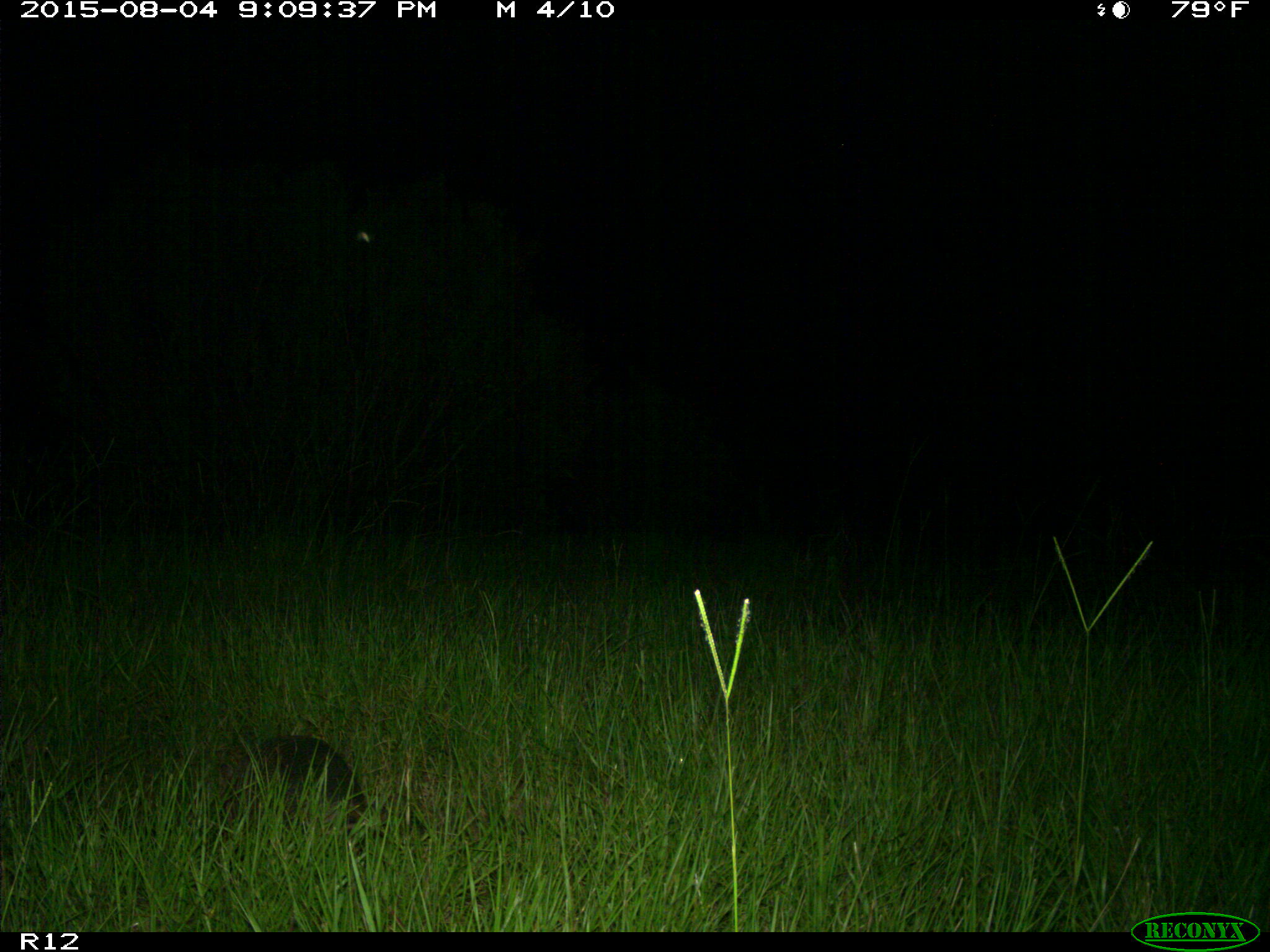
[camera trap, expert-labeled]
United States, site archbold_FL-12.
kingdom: Animalia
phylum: Chordata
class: Mammalia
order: Cingulata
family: Dasypodidae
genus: Dasypus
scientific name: Dasypus novemcinctus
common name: nine-banded armadillo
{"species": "Dasypus novemcinctus (nine-banded armadillo)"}